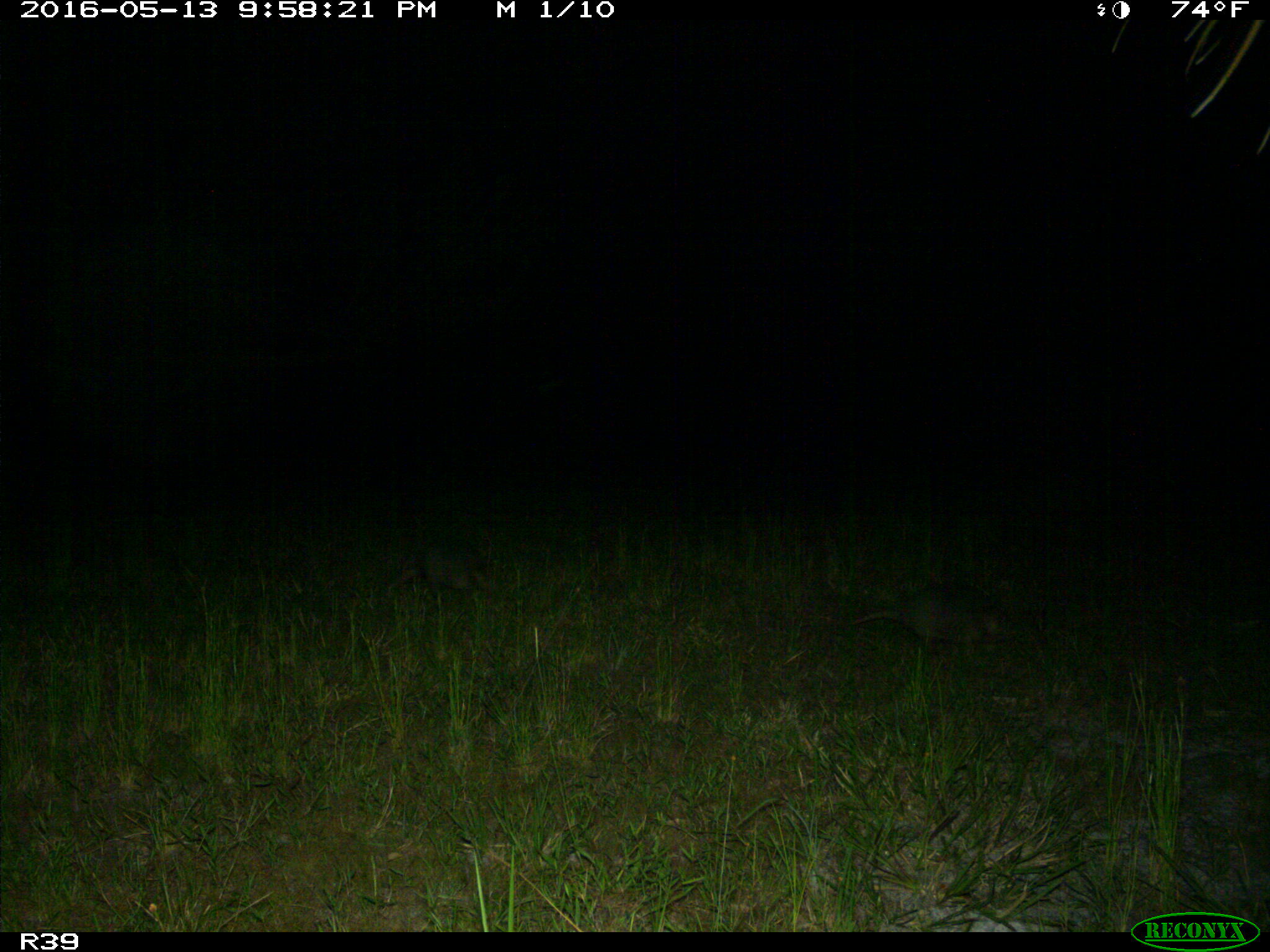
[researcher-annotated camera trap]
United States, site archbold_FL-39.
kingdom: Animalia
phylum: Chordata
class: Mammalia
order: Cingulata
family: Dasypodidae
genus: Dasypus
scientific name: Dasypus novemcinctus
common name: nine-banded armadillo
Dasypus novemcinctus (nine-banded armadillo).